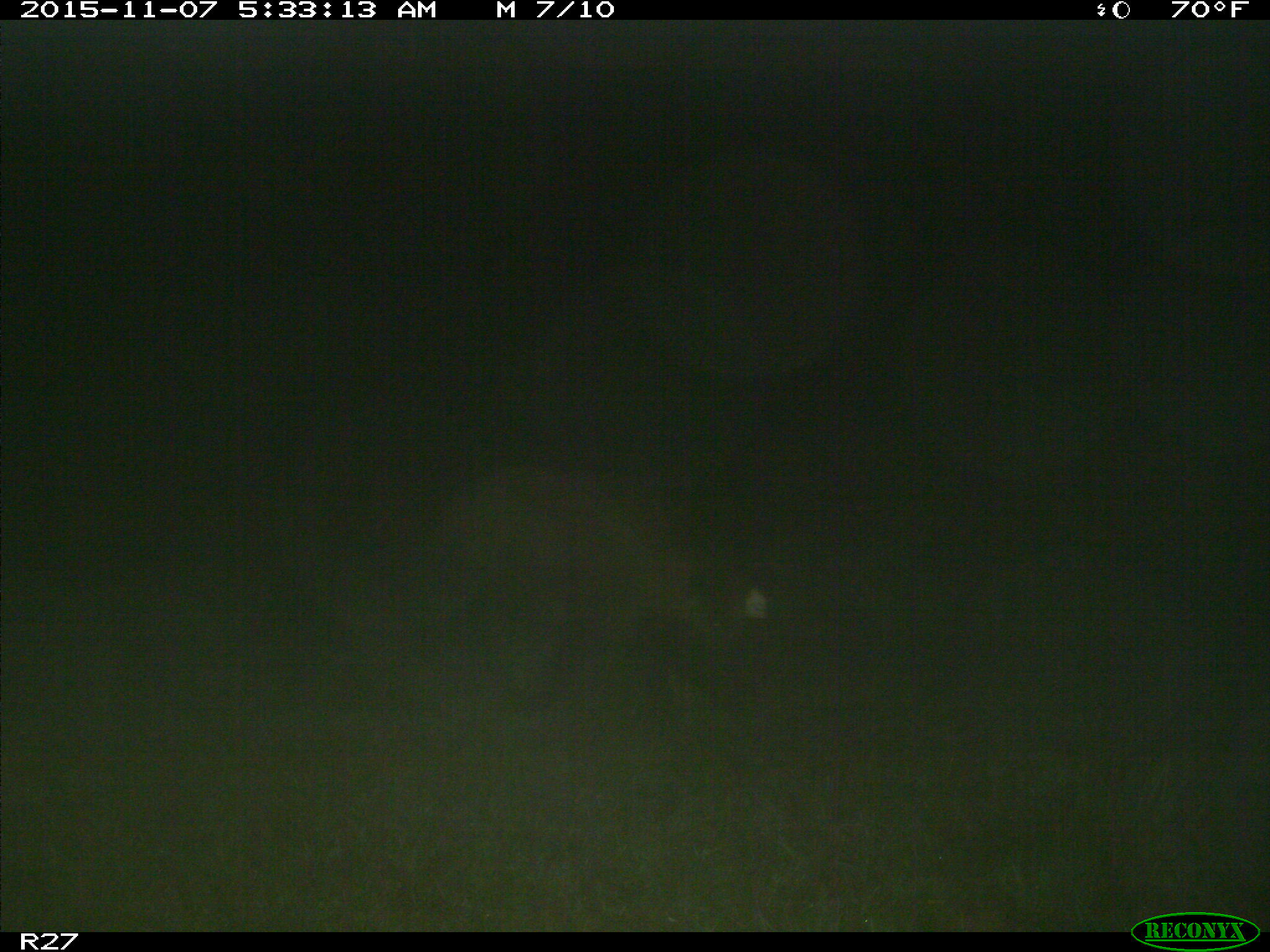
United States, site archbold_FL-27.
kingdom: Animalia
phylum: Chordata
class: Mammalia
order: Artiodactyla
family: Suidae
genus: Sus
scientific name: Sus scrofa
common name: wild boar